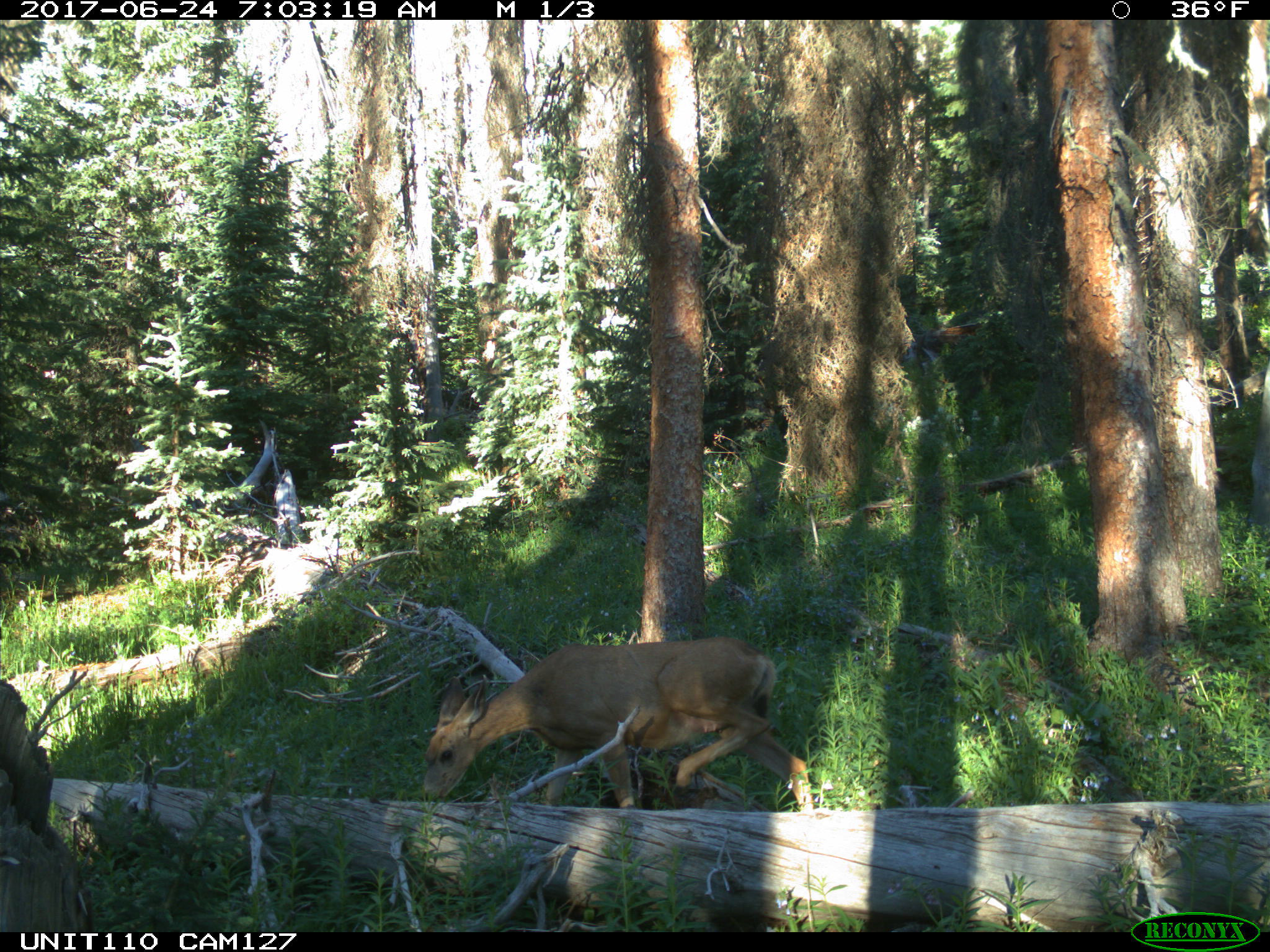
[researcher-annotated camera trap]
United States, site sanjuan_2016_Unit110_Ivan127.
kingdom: Animalia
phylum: Chordata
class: Mammalia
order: Artiodactyla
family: Cervidae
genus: Odocoileus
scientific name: Odocoileus hemionus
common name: mule deer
Odocoileus hemionus (mule deer).